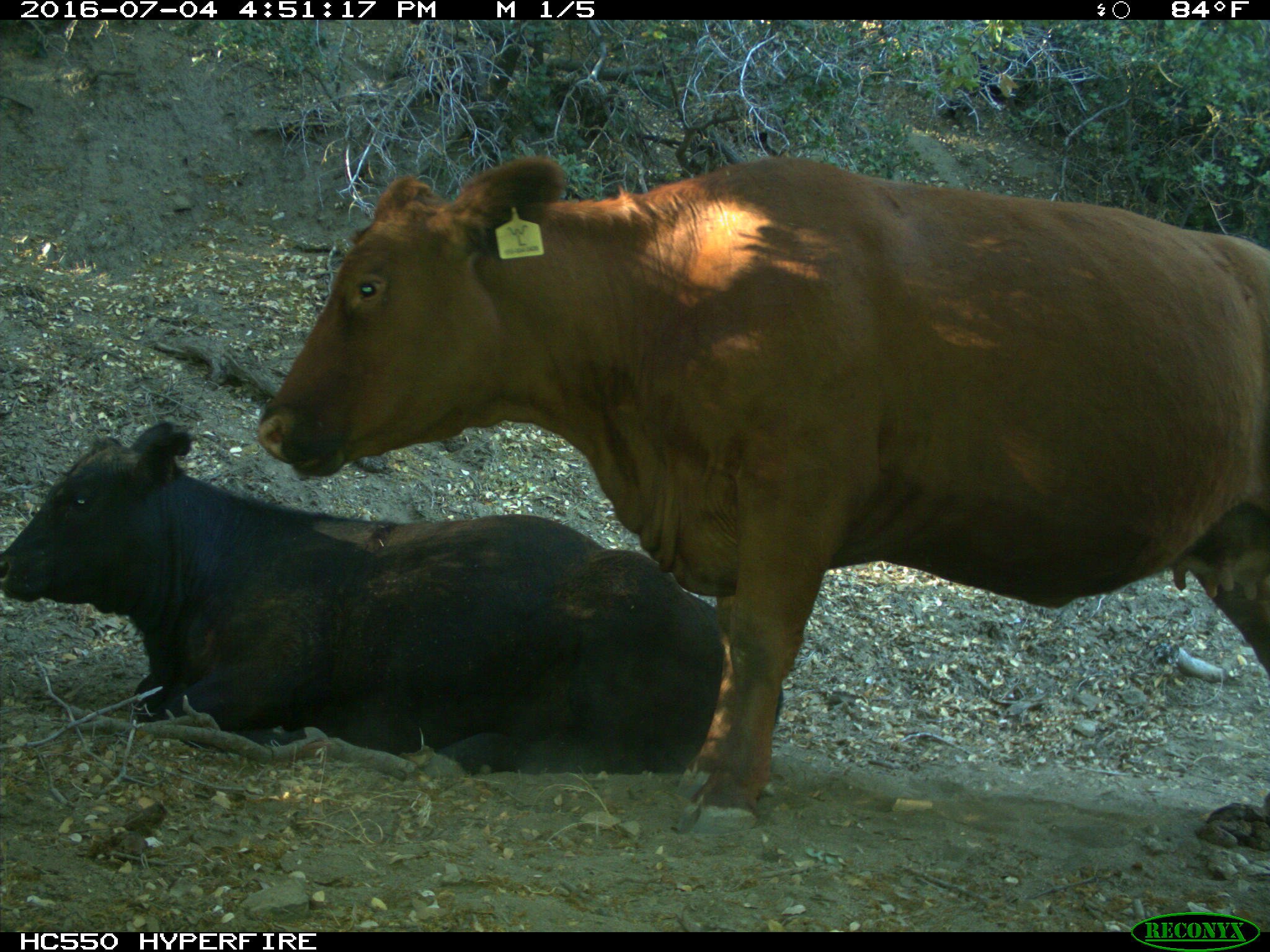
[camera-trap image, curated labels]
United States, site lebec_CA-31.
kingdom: Animalia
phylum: Chordata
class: Mammalia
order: Artiodactyla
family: Bovidae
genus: Bos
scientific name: Bos taurus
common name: domestic cow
Bos taurus (domestic cow).